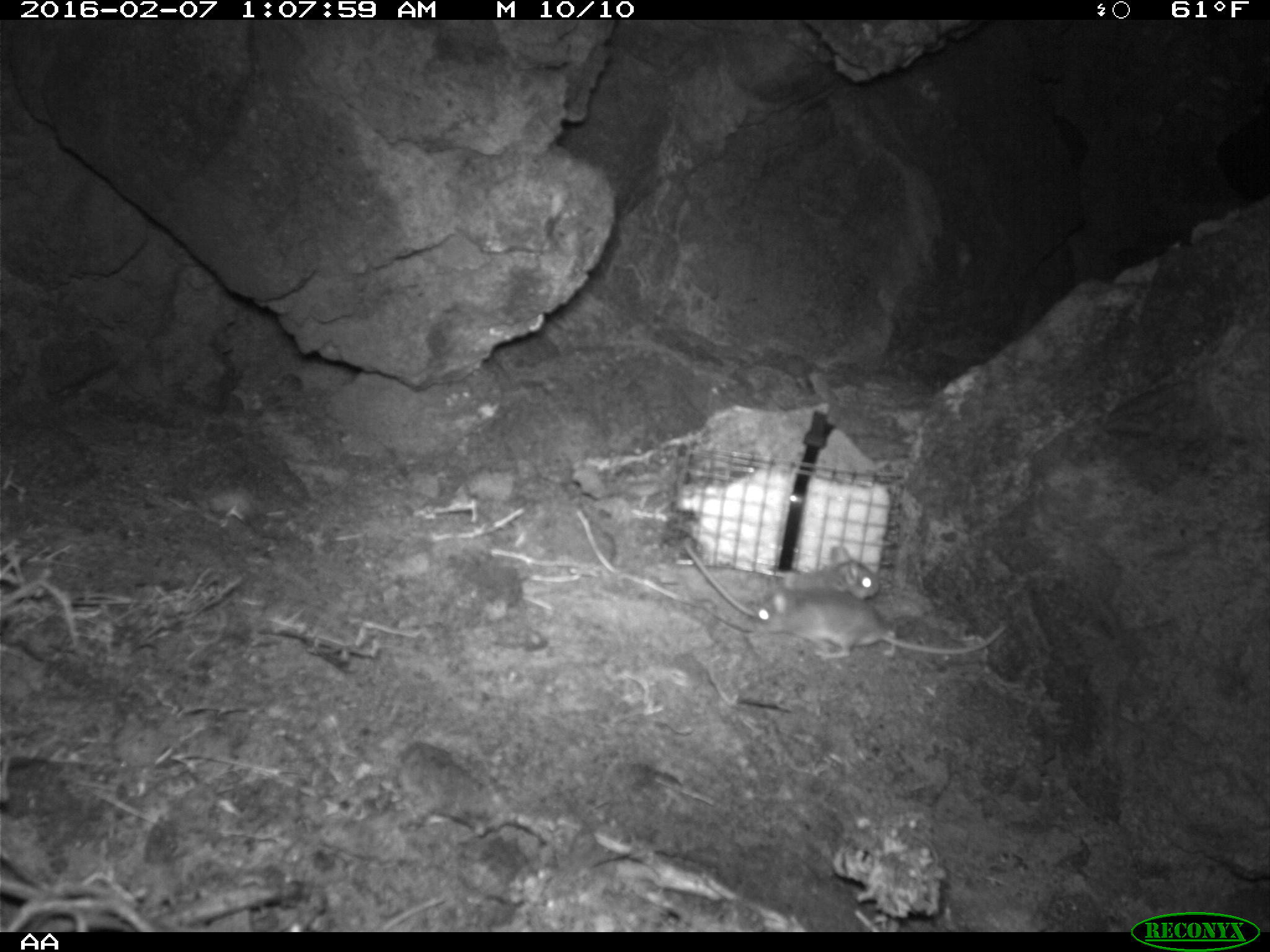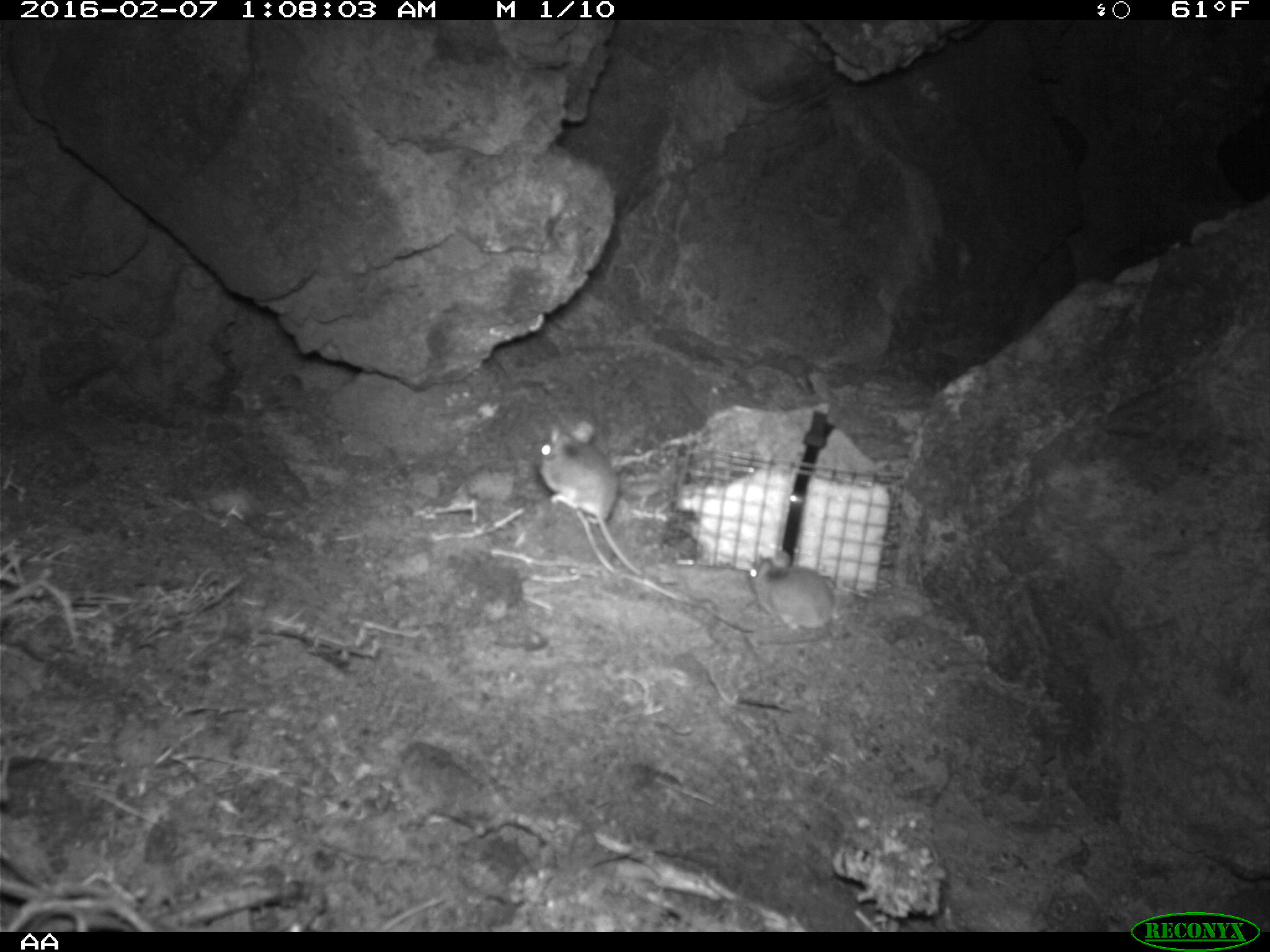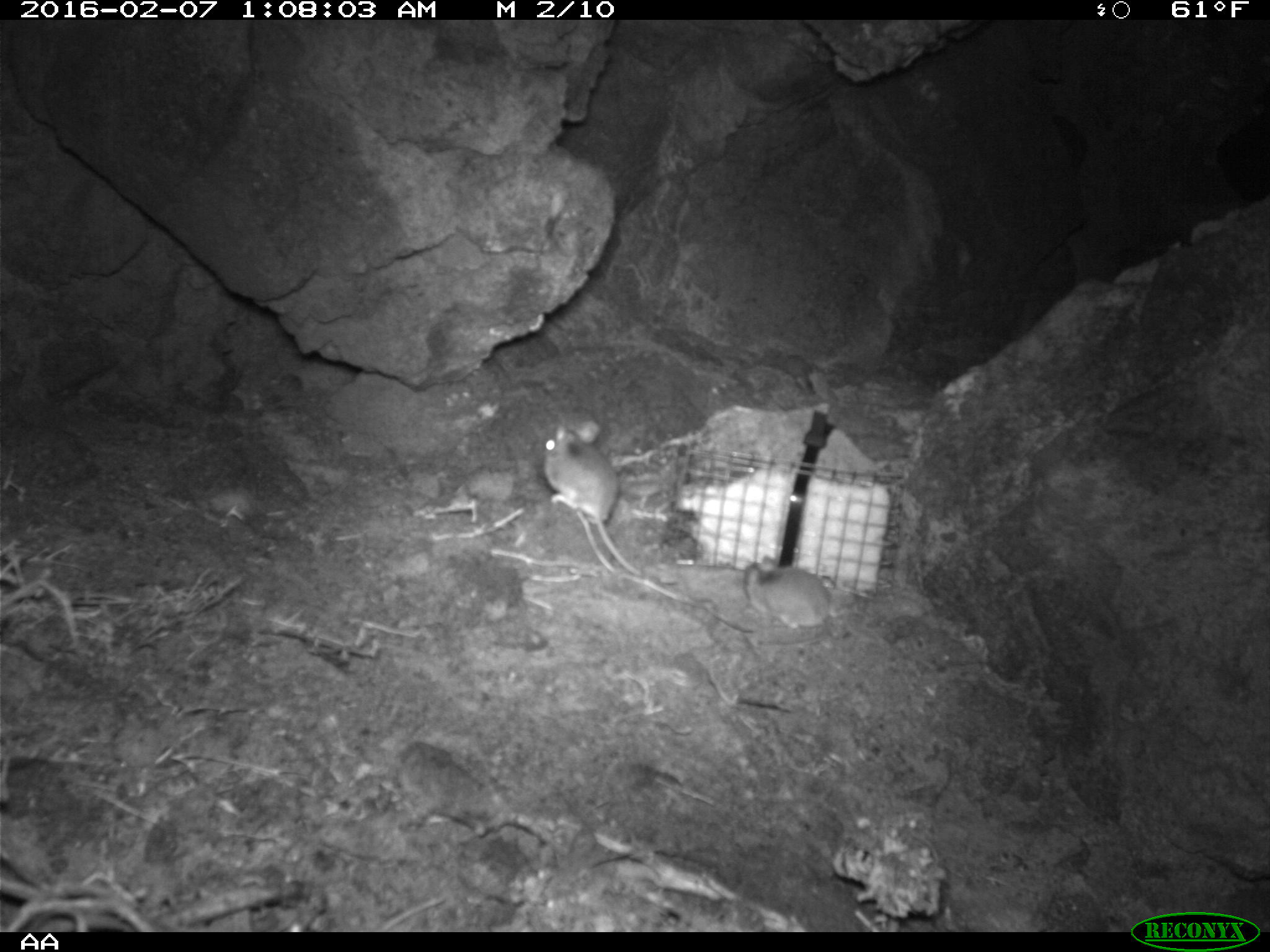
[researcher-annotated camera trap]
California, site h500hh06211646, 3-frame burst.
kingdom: Animalia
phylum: Chordata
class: Mammalia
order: Rodentia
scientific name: Rodentia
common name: rodent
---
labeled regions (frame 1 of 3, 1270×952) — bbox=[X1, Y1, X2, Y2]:
rodent: bbox=[751, 587, 1005, 661]; bbox=[683, 541, 879, 619]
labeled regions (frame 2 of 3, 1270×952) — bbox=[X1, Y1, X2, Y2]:
rodent: bbox=[538, 421, 643, 575]; bbox=[748, 551, 834, 646]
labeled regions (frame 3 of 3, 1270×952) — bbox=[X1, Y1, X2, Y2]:
rodent: bbox=[544, 413, 641, 576]; bbox=[743, 553, 840, 628]